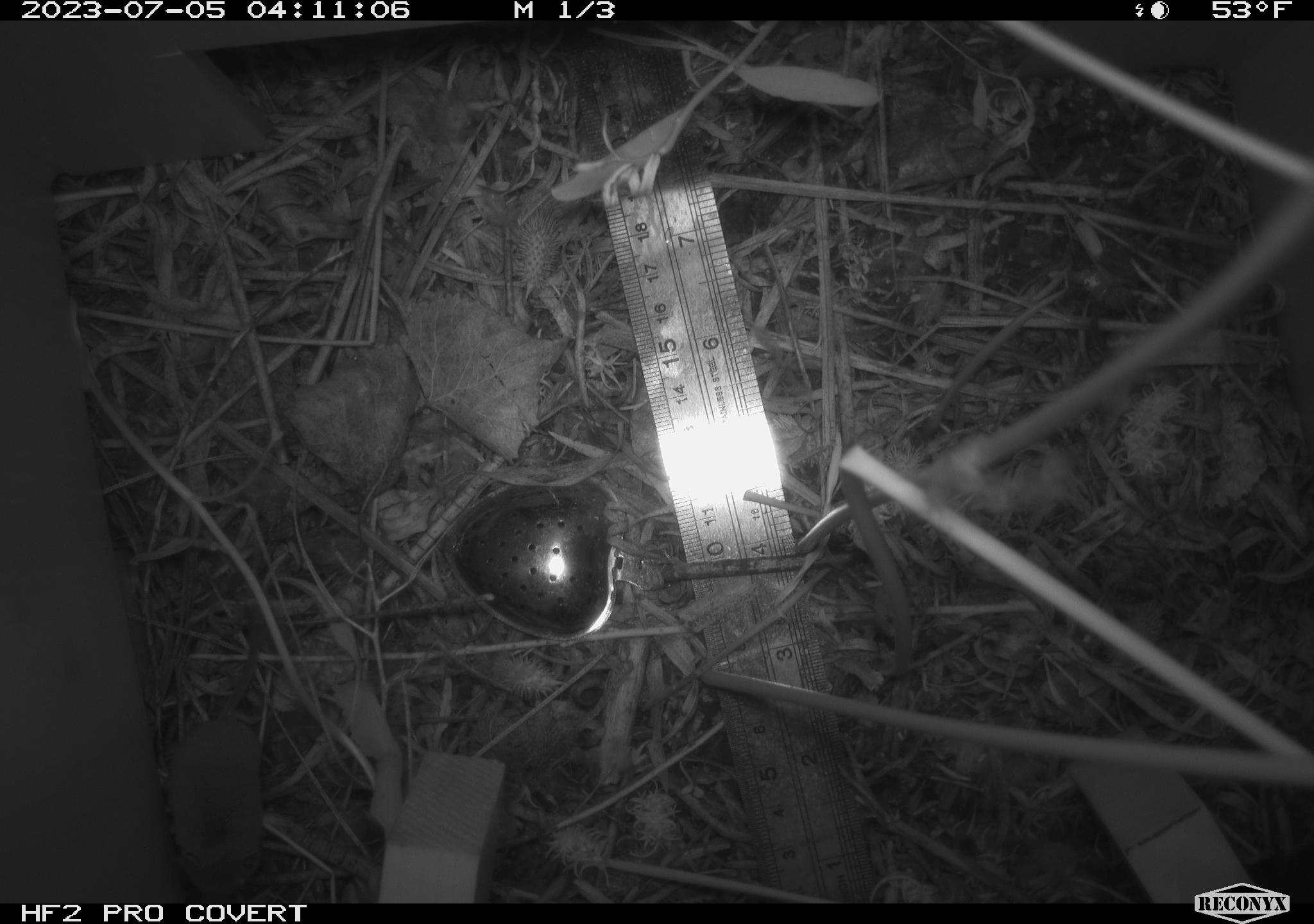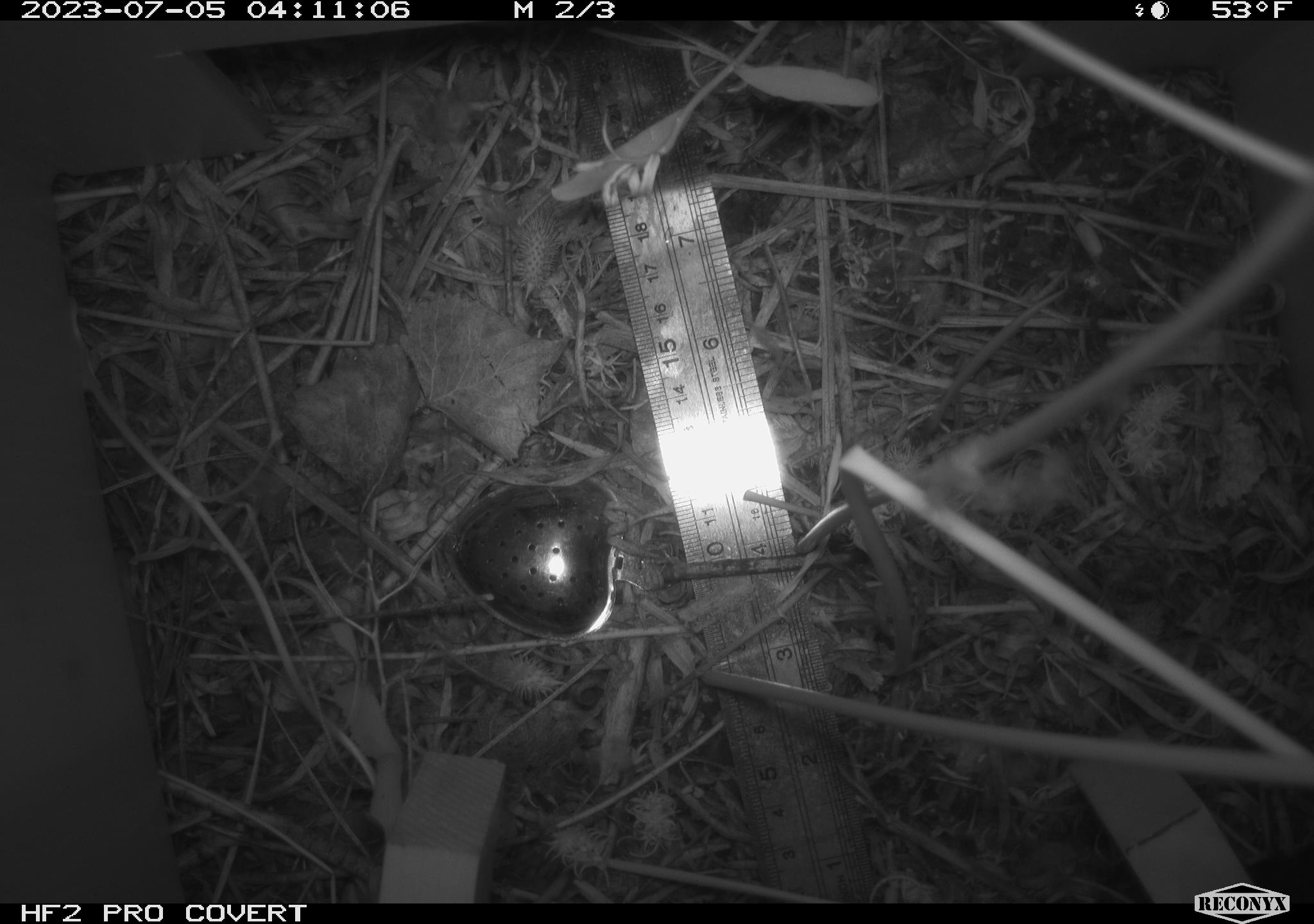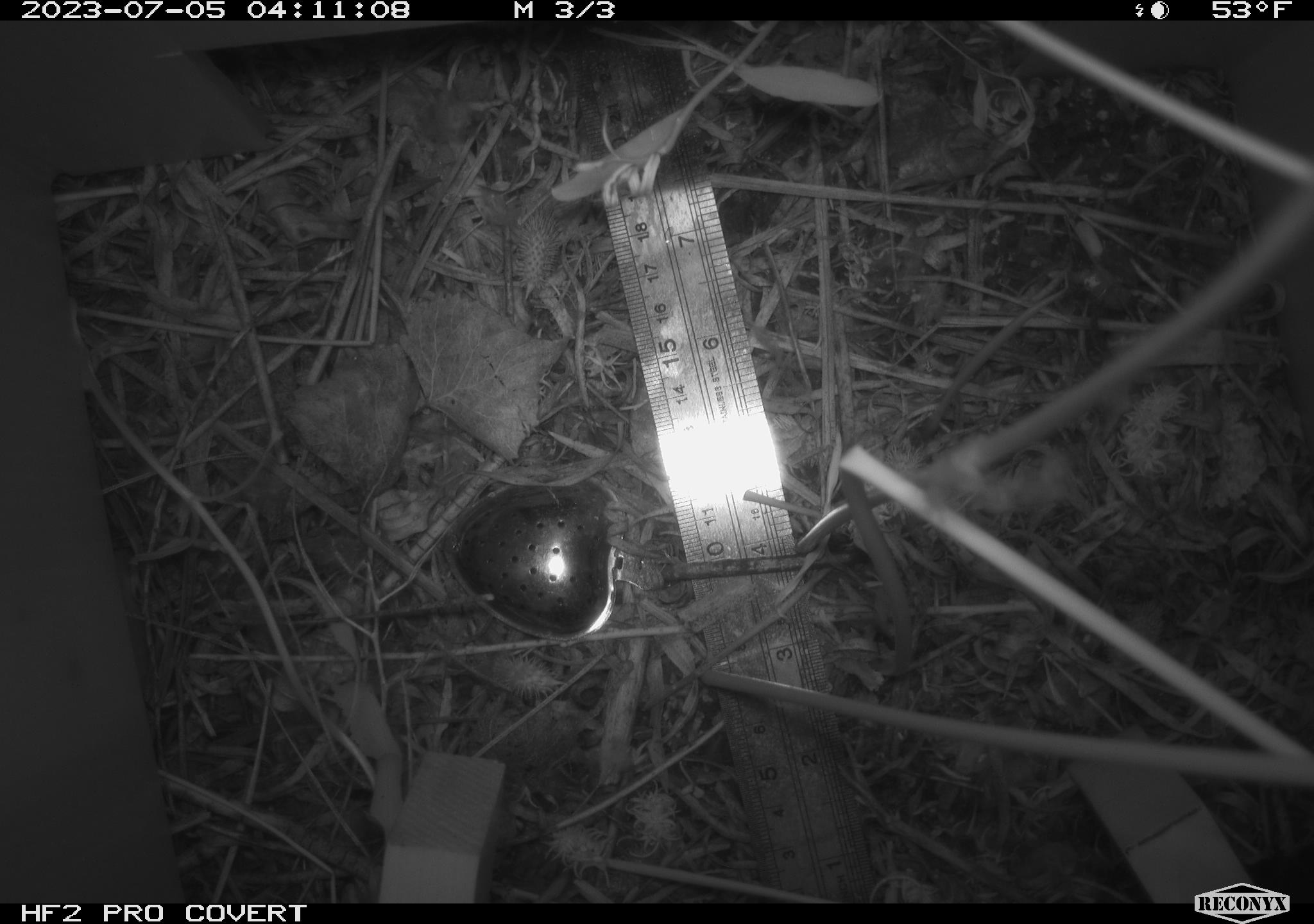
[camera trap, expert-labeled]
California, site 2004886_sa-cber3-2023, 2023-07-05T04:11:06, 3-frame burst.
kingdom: Animalia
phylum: Chordata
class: Mammalia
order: Eulipotyphla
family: Soricidae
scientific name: Soricidae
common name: shrews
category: soricidae family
Soricidae family (shrews) (Soricidae).